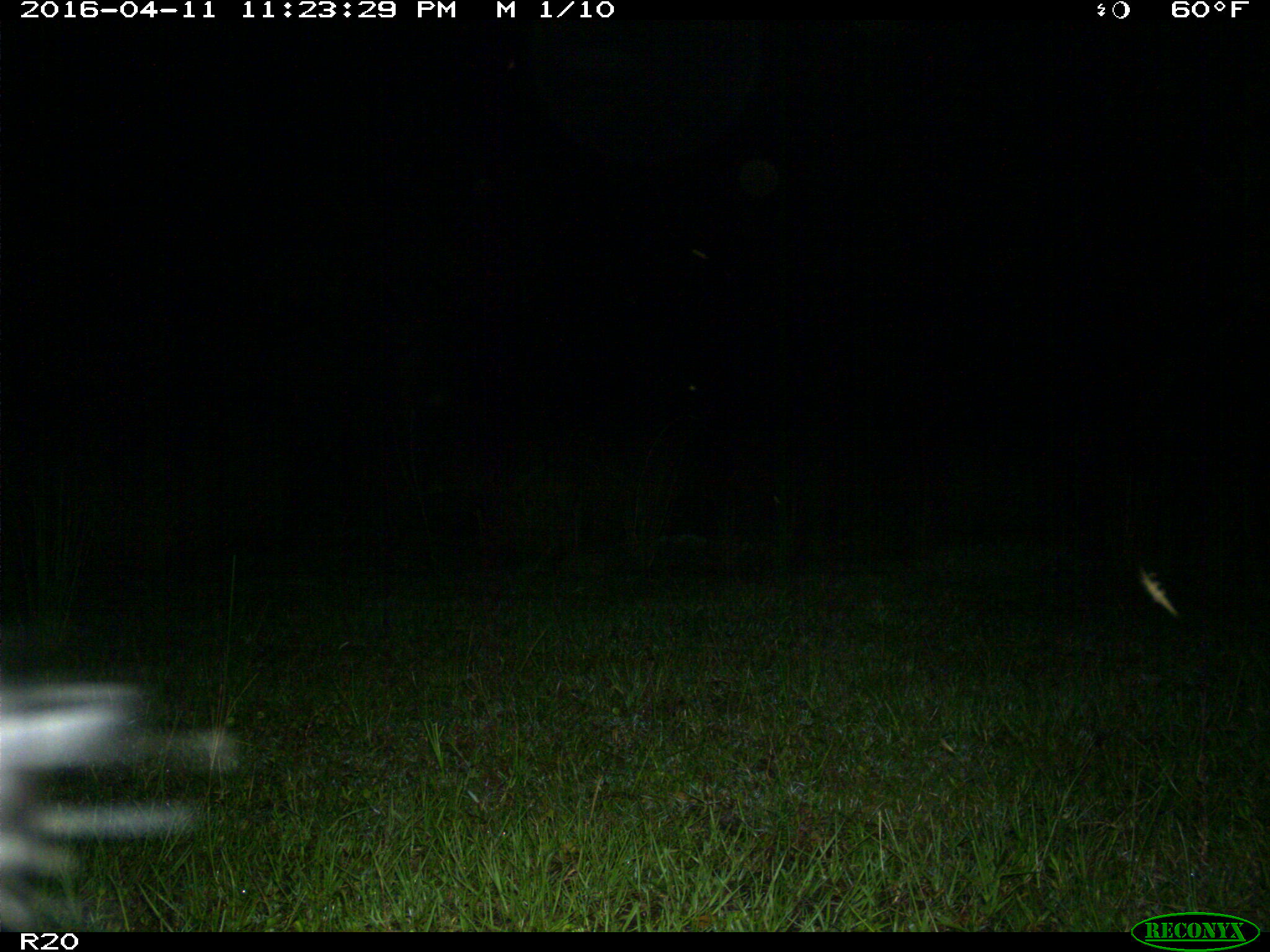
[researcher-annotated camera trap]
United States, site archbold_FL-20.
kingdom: Animalia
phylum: Chordata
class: Mammalia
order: Artiodactyla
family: Bovidae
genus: Bos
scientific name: Bos taurus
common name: domestic cow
Bos taurus (domestic cow).